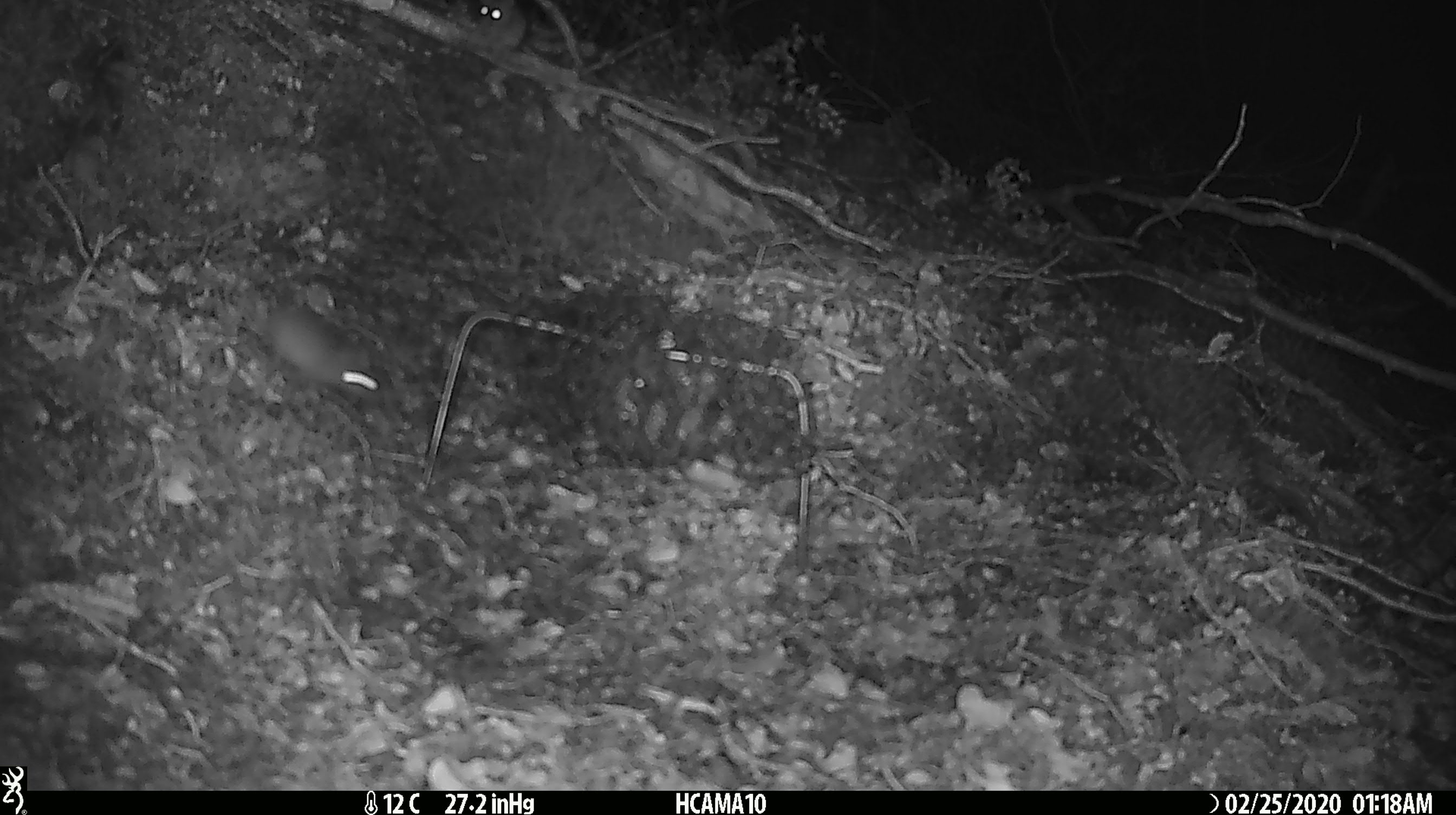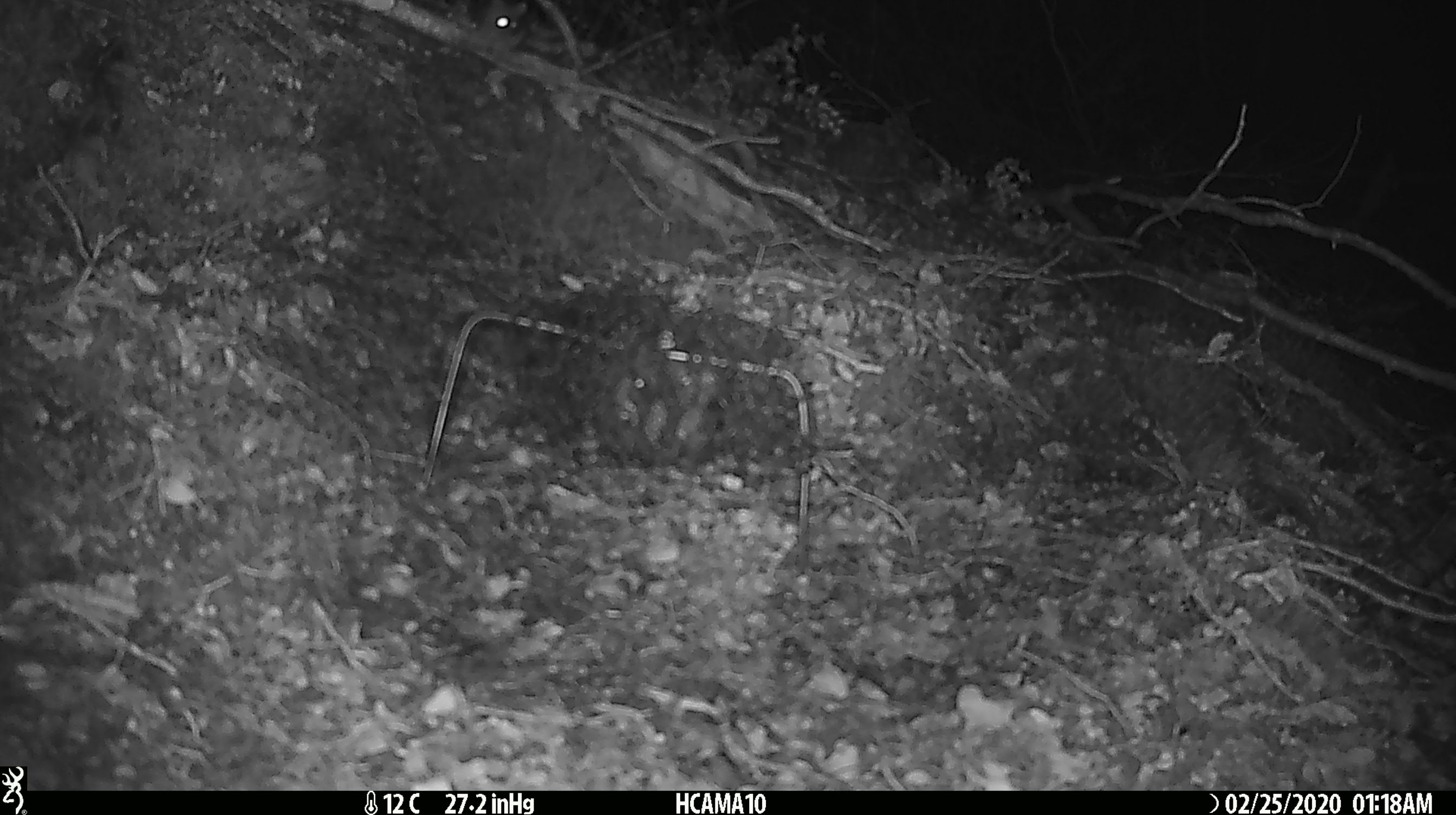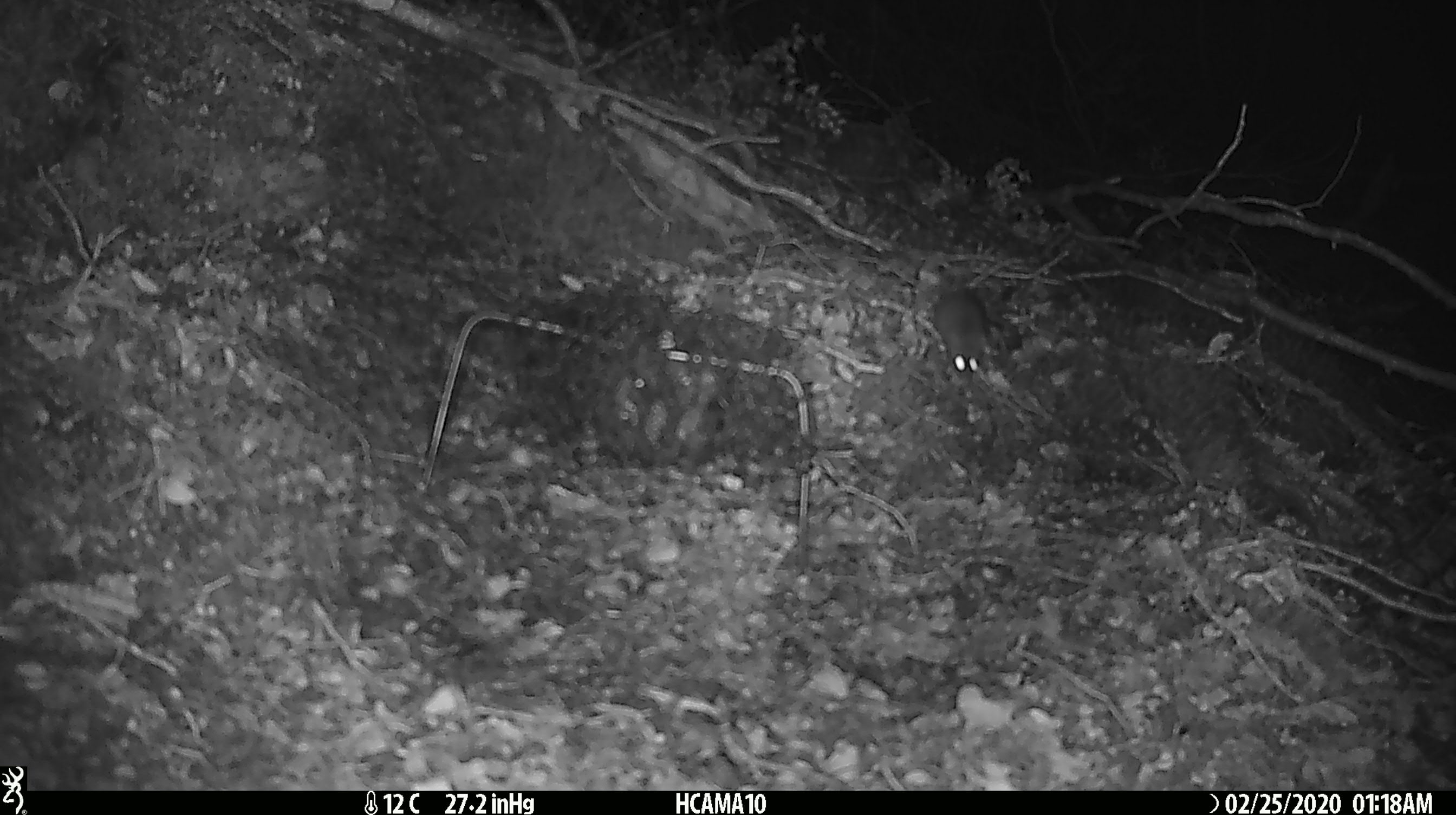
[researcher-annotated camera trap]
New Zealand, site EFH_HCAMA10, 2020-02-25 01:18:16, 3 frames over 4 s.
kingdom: Animalia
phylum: Chordata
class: Mammalia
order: Rodentia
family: Muridae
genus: Mus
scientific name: Mus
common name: mouse